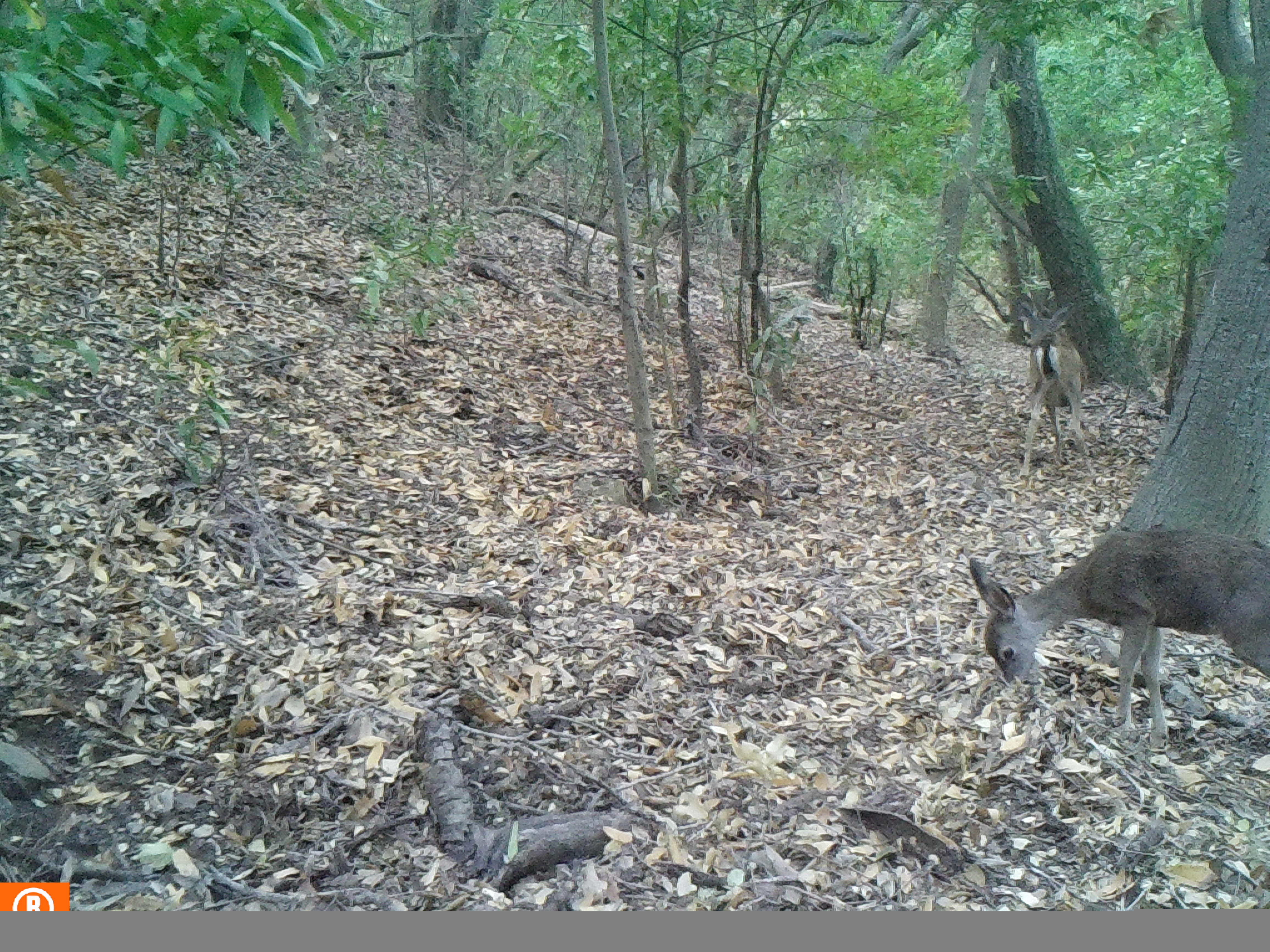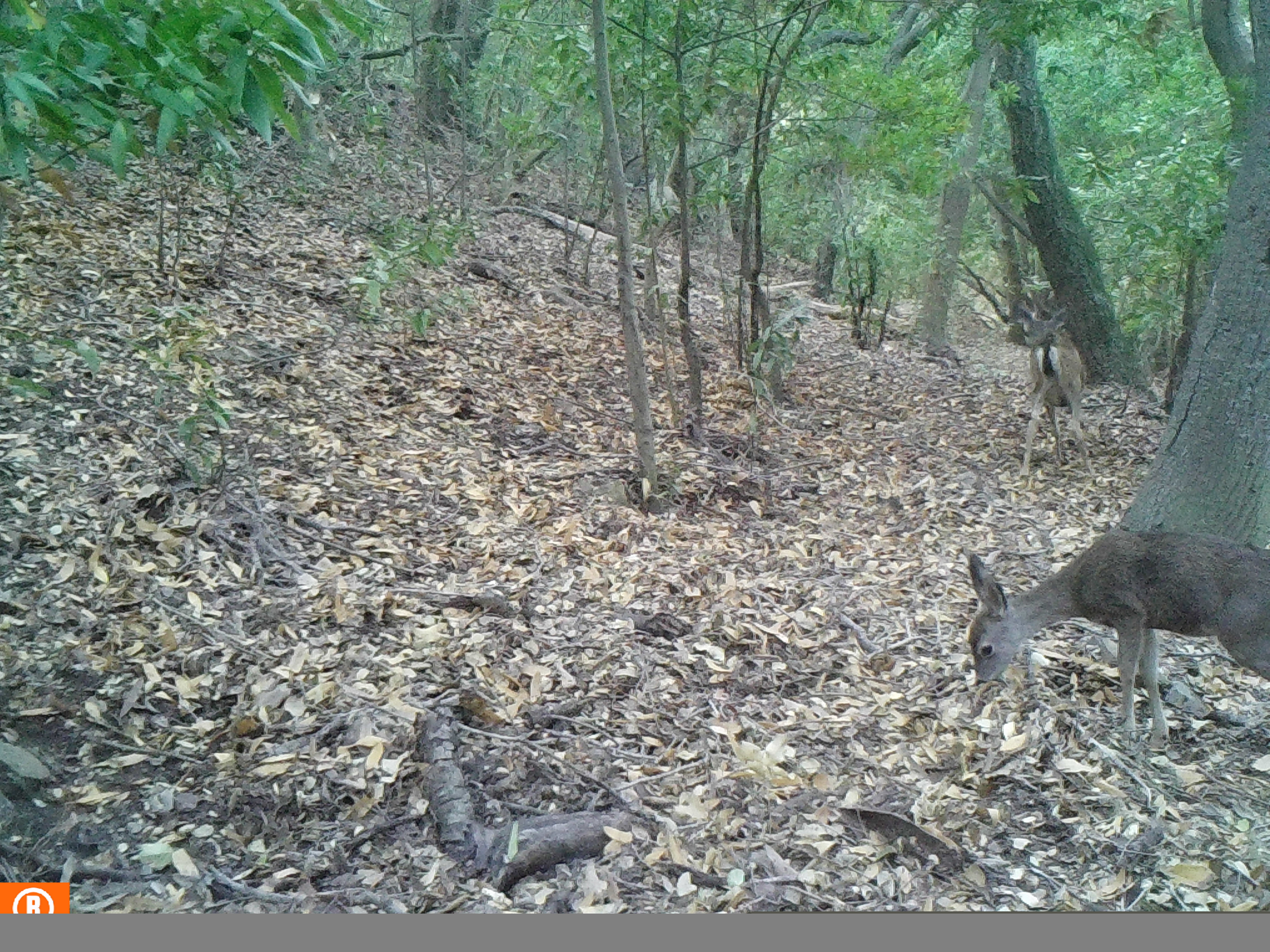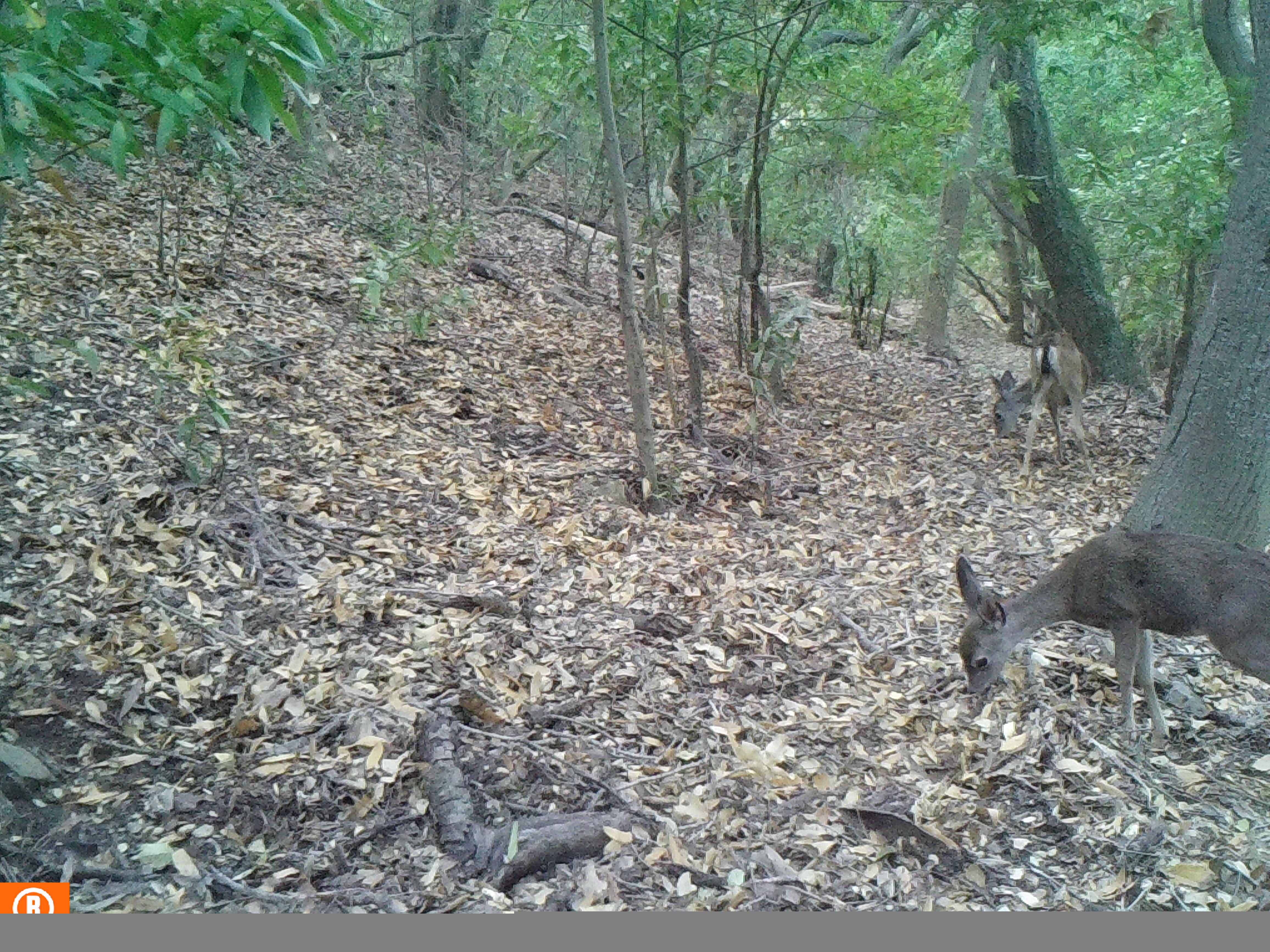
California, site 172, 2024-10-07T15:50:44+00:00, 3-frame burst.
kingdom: Animalia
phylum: Chordata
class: Mammalia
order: Artiodactyla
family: Cervidae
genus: Odocoileus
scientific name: Odocoileus hemionus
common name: mule deer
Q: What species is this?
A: Mule deer (Odocoileus hemionus).